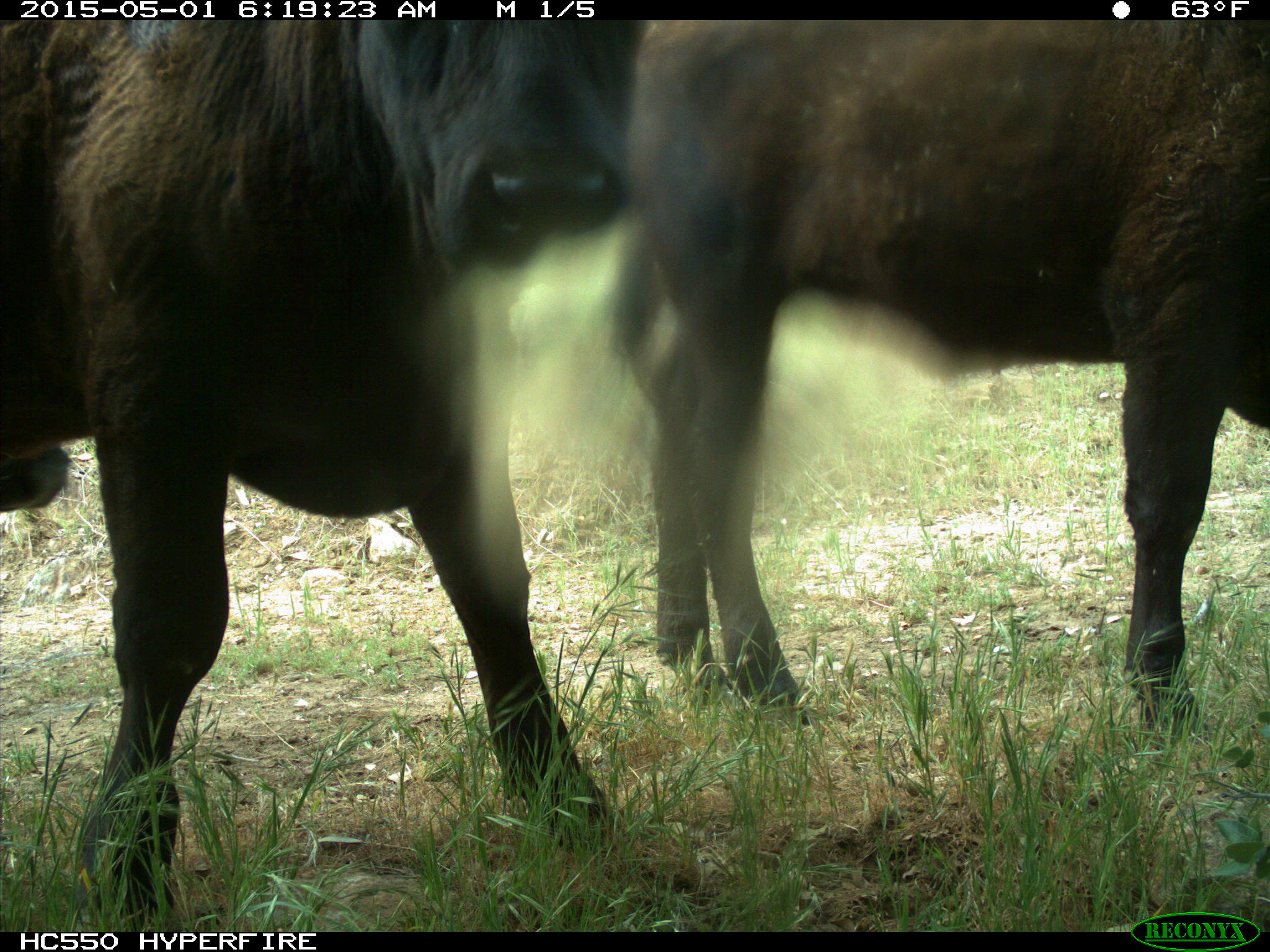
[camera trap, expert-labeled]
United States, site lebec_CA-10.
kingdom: Animalia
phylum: Chordata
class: Mammalia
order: Artiodactyla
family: Bovidae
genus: Bos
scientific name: Bos taurus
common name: domestic cow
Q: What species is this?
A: Bos taurus (domestic cow).